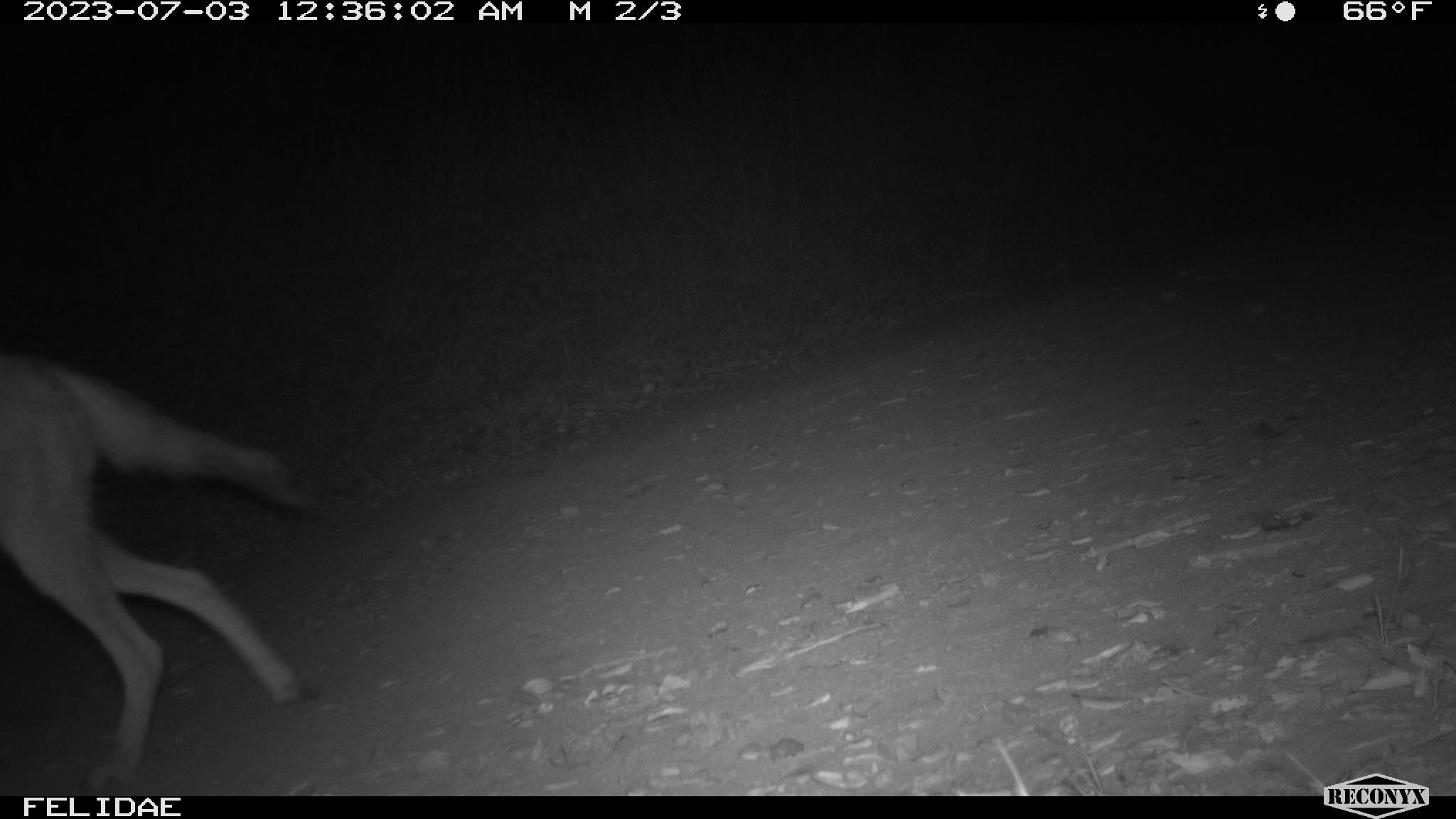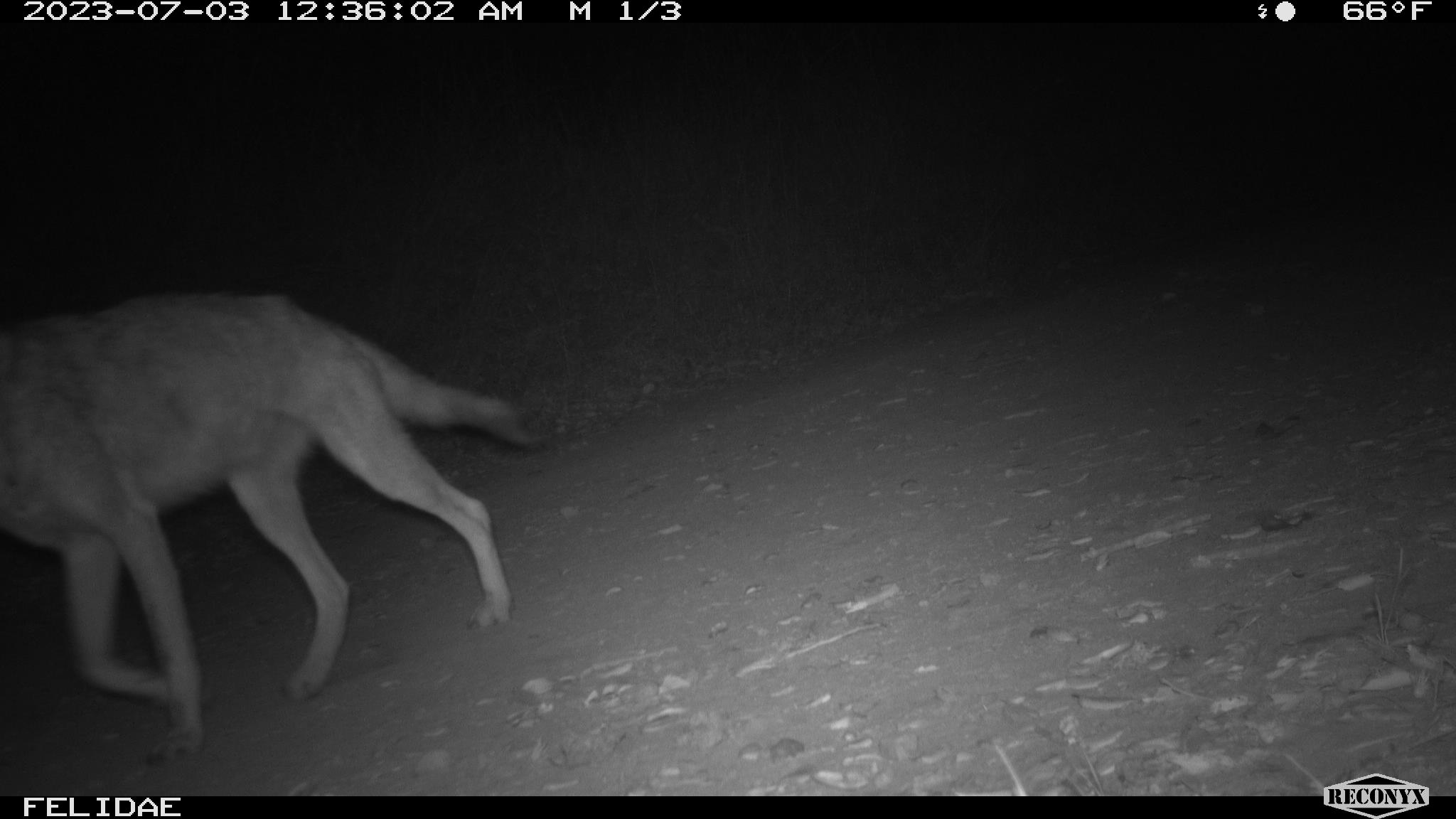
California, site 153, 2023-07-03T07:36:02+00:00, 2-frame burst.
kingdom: Animalia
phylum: Chordata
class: Mammalia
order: Carnivora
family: Canidae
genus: Canis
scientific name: Canis latrans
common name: coyote